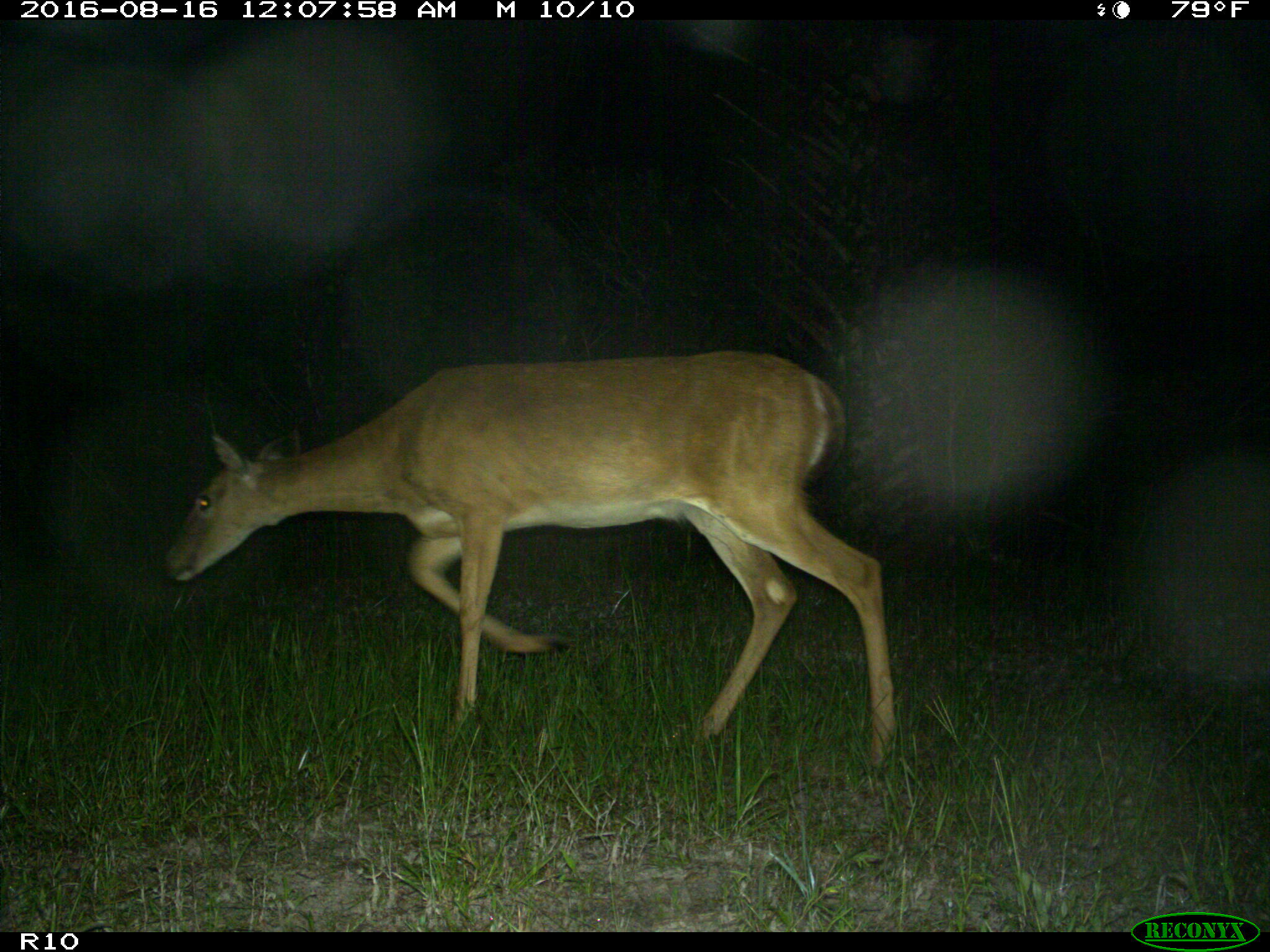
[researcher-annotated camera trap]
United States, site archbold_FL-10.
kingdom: Animalia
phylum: Chordata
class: Mammalia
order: Artiodactyla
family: Cervidae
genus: Odocoileus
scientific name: Odocoileus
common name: deer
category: unidentified deer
Unidentified deer (deer) (Odocoileus).